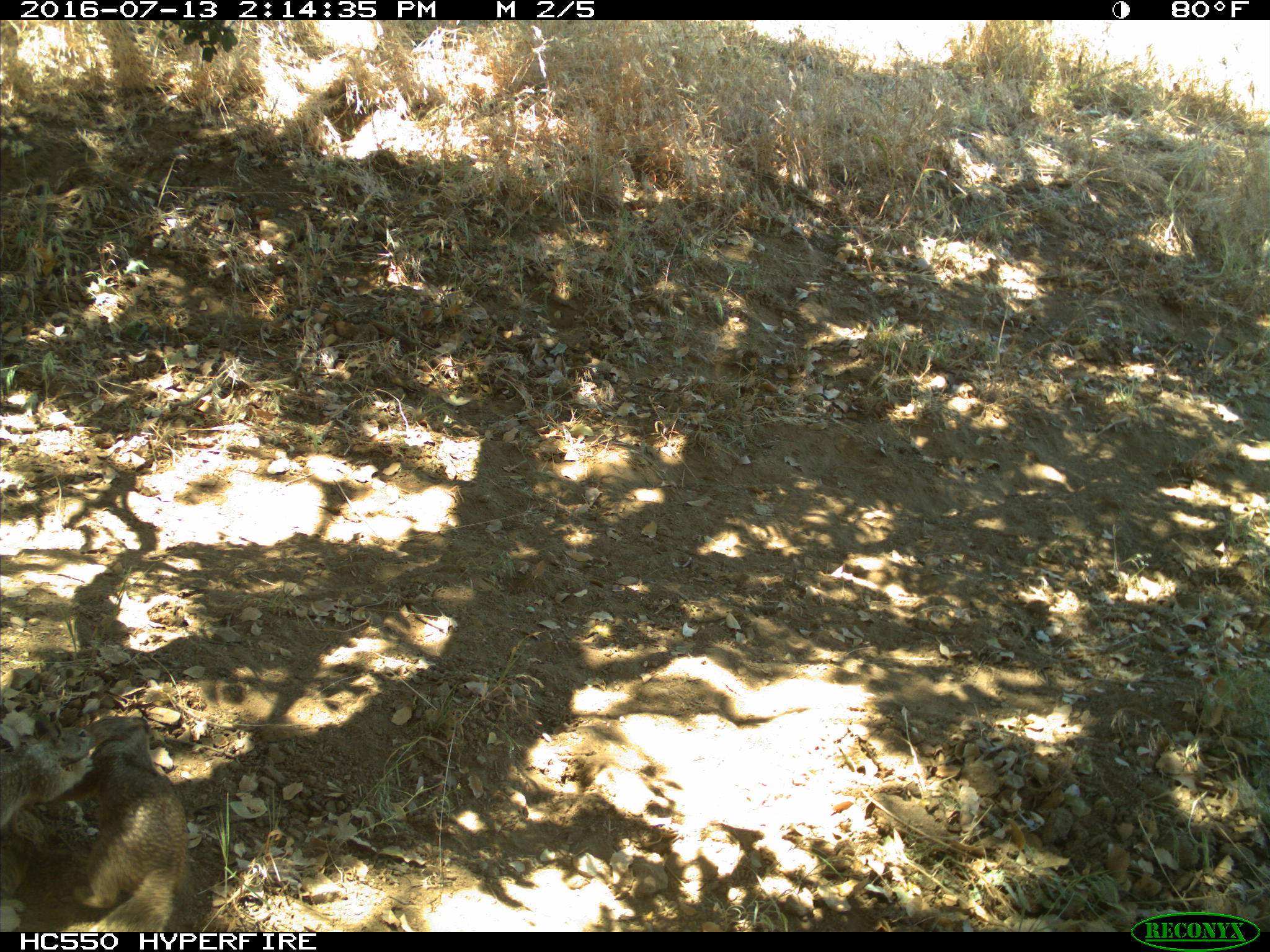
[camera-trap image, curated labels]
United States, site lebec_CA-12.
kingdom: Animalia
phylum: Chordata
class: Mammalia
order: Rodentia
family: Sciuridae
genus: Otospermophilus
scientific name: Otospermophilus beecheyi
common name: california ground squirrel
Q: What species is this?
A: Otospermophilus beecheyi (california ground squirrel).